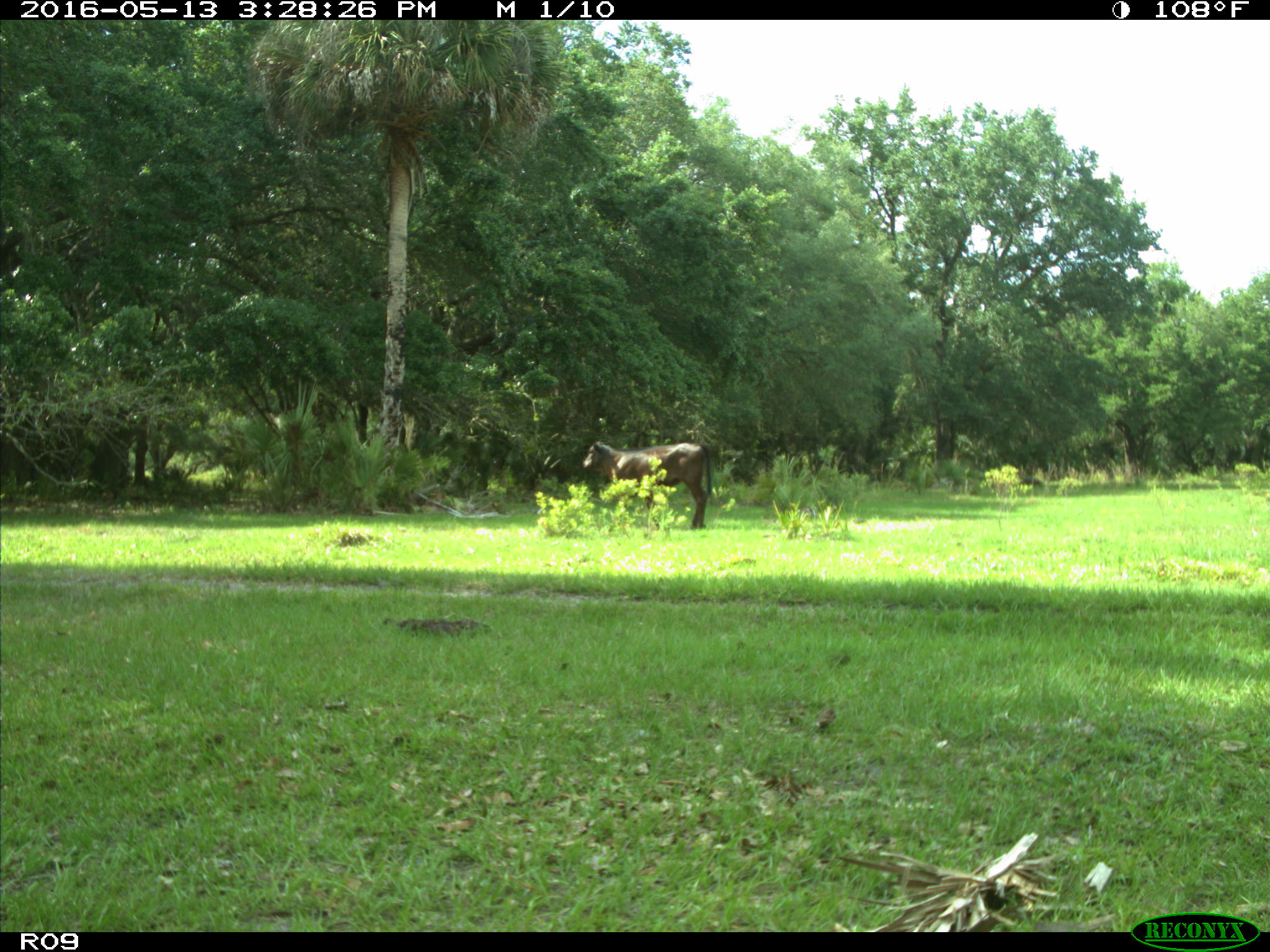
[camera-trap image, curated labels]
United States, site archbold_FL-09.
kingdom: Animalia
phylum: Chordata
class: Mammalia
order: Artiodactyla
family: Bovidae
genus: Bos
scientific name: Bos taurus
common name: domestic cow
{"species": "Bos taurus (domestic cow)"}